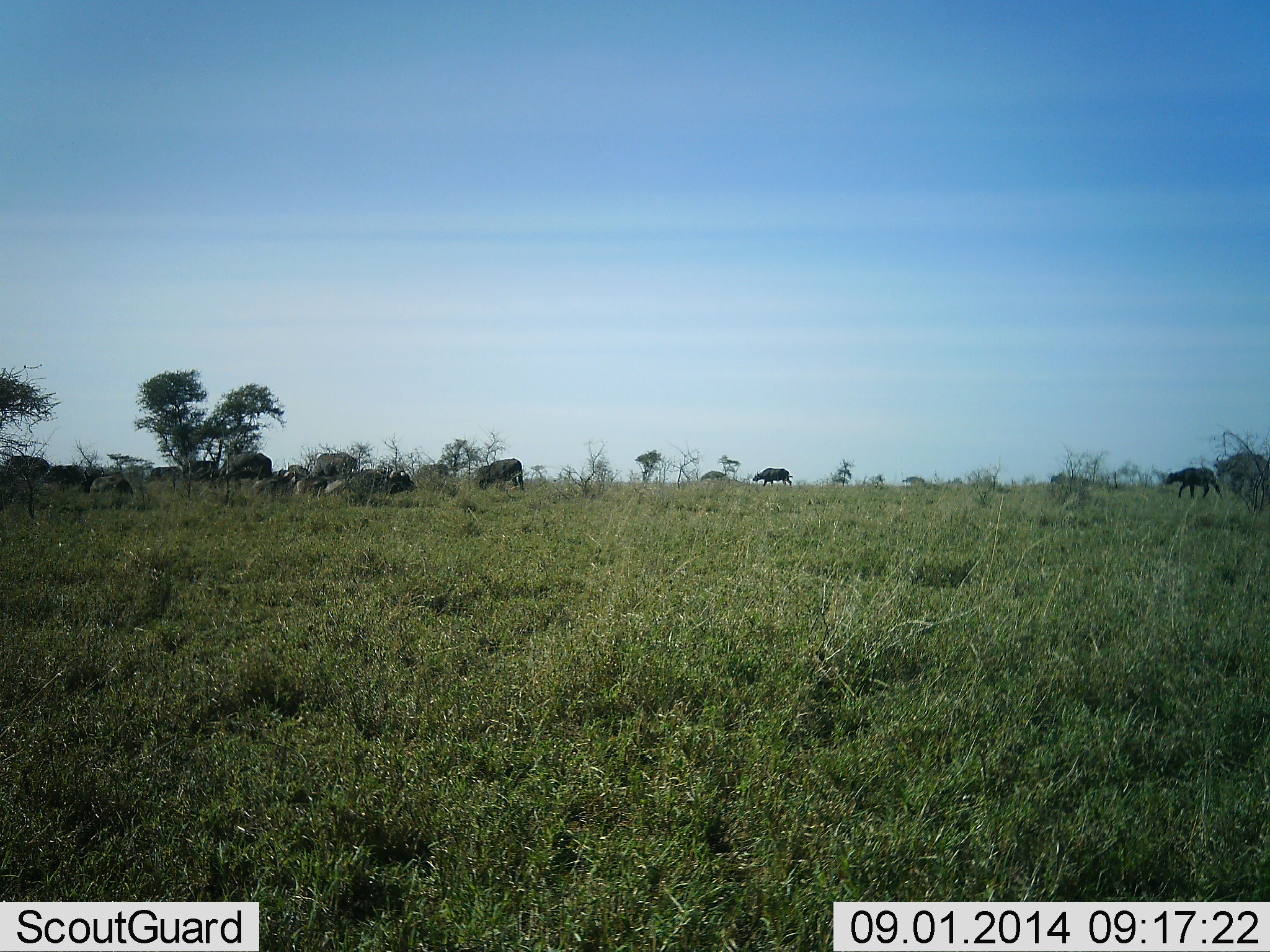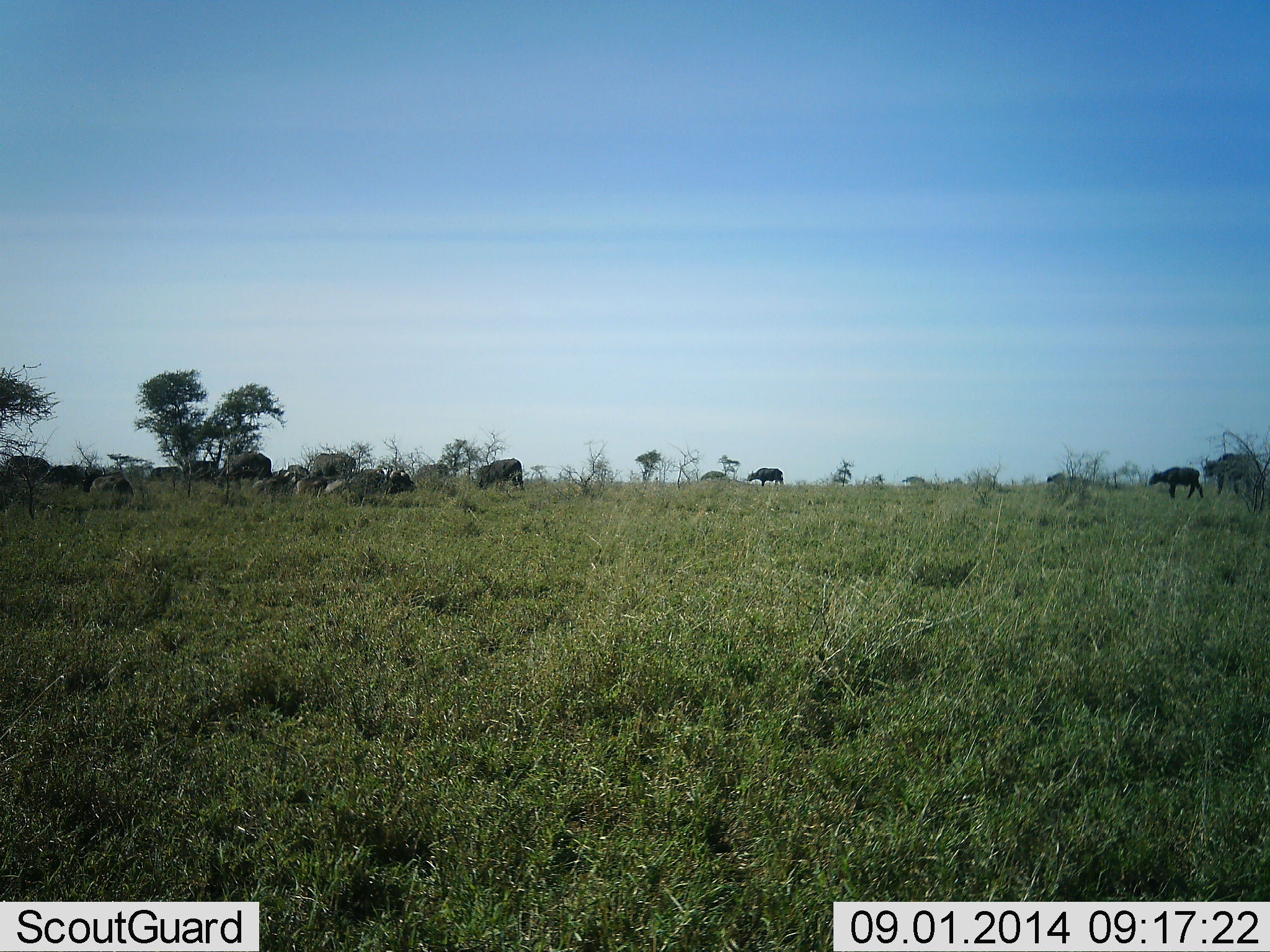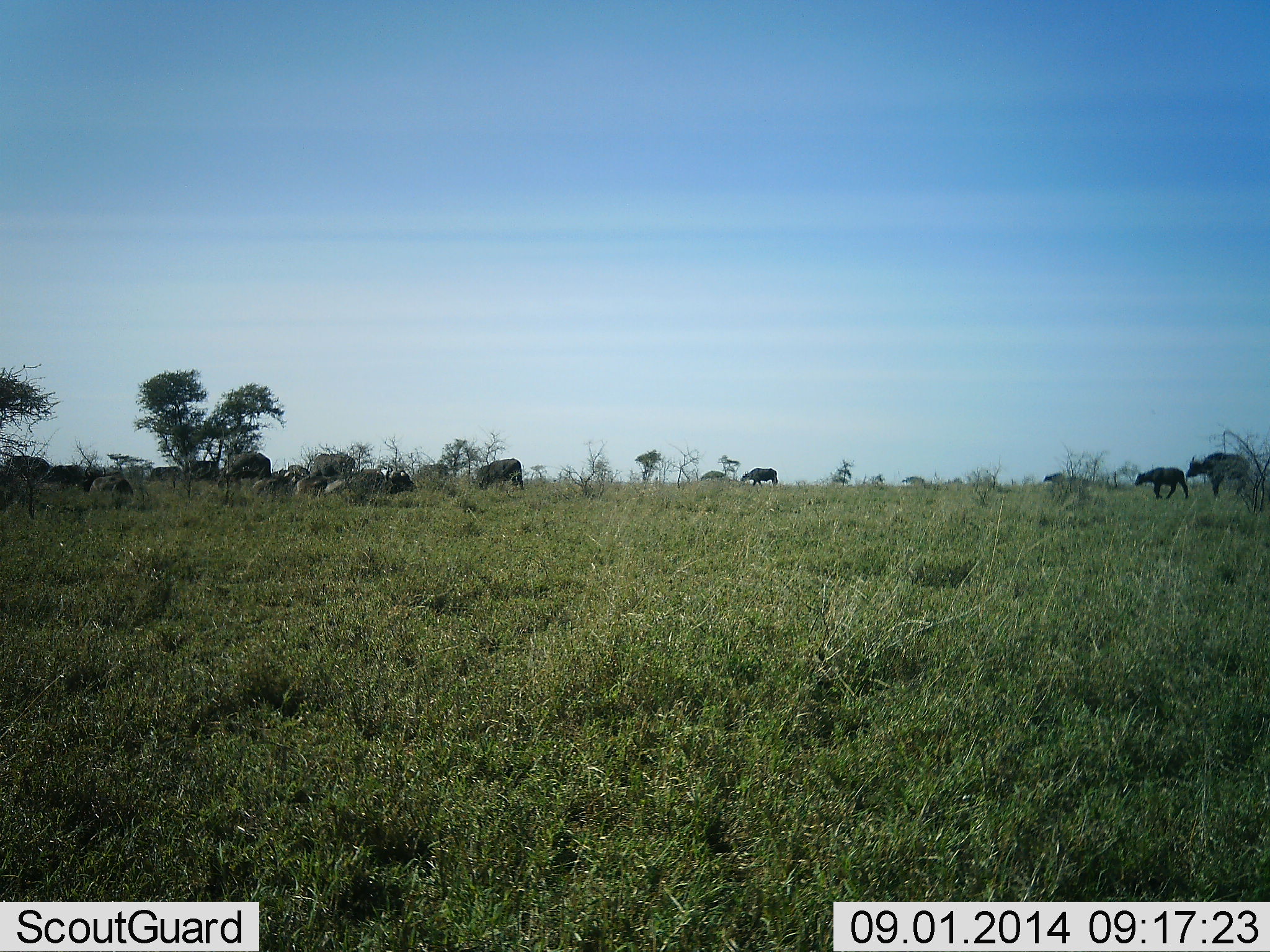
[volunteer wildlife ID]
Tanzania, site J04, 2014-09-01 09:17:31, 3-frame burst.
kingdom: Animalia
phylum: Chordata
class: Mammalia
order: Artiodactyla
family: Bovidae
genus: Syncerus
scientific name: Syncerus caffer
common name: cape buffalo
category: buffalo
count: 11-50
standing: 36%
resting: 55%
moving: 91%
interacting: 0%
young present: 45%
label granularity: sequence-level